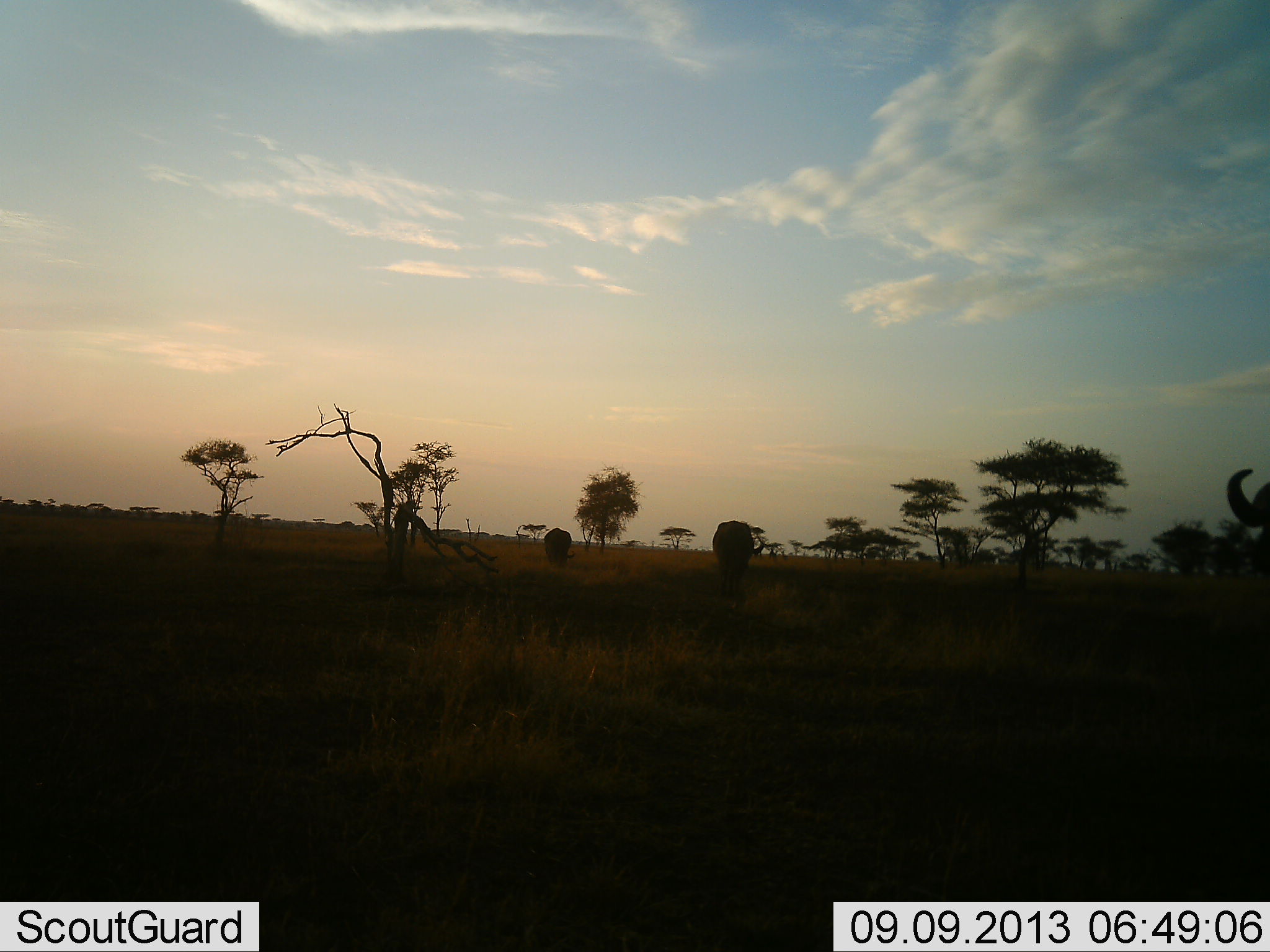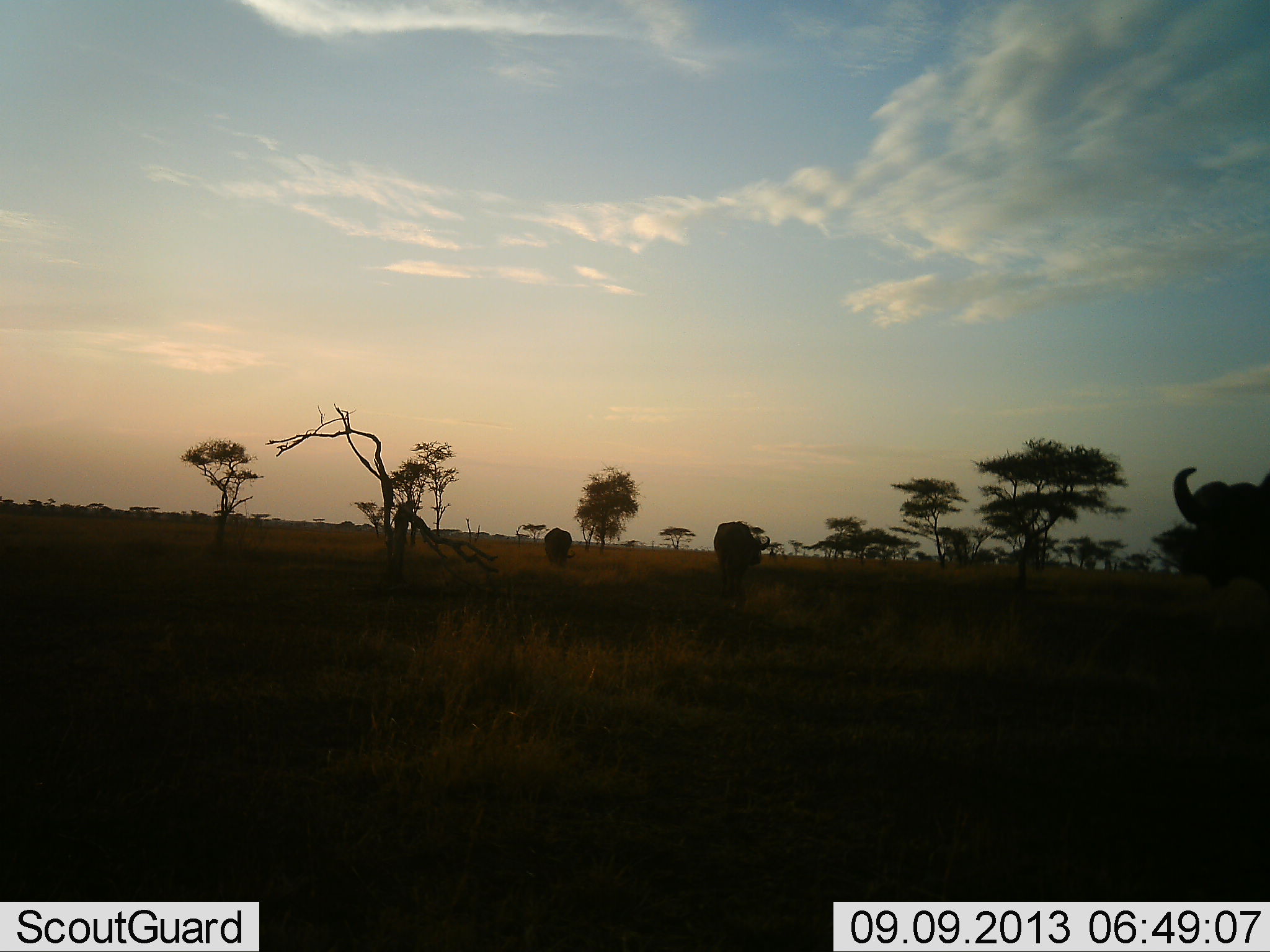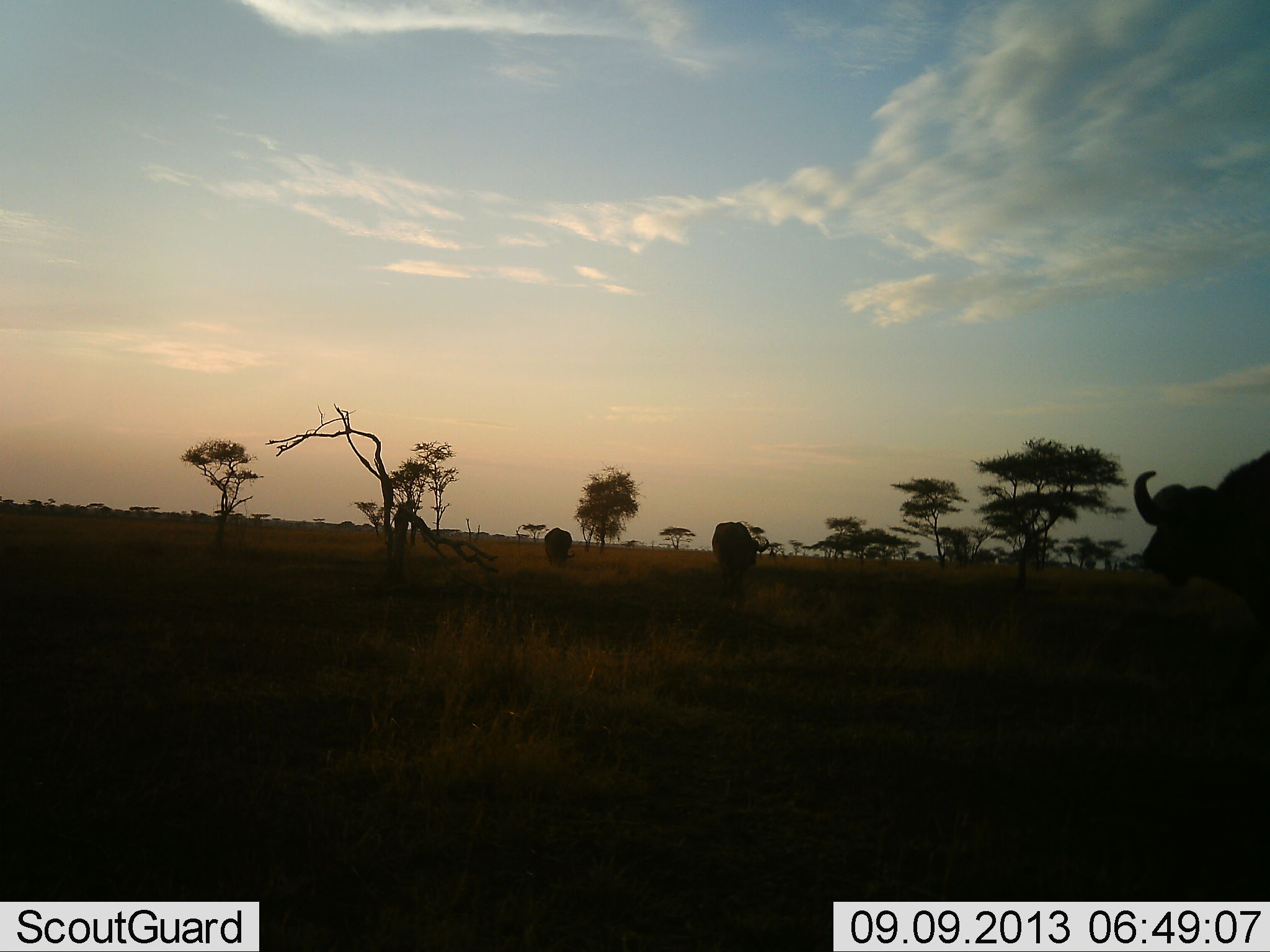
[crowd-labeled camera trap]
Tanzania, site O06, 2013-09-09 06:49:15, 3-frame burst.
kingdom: Animalia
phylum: Chordata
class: Mammalia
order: Artiodactyla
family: Bovidae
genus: Syncerus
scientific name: Syncerus caffer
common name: cape buffalo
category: buffalo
Buffalo (cape buffalo) (Syncerus caffer), count 3. Behavior (volunteer vote fractions): standing 50%, resting 0%, moving 90%, interacting 0%. Young present (vote fraction): 0%. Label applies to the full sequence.